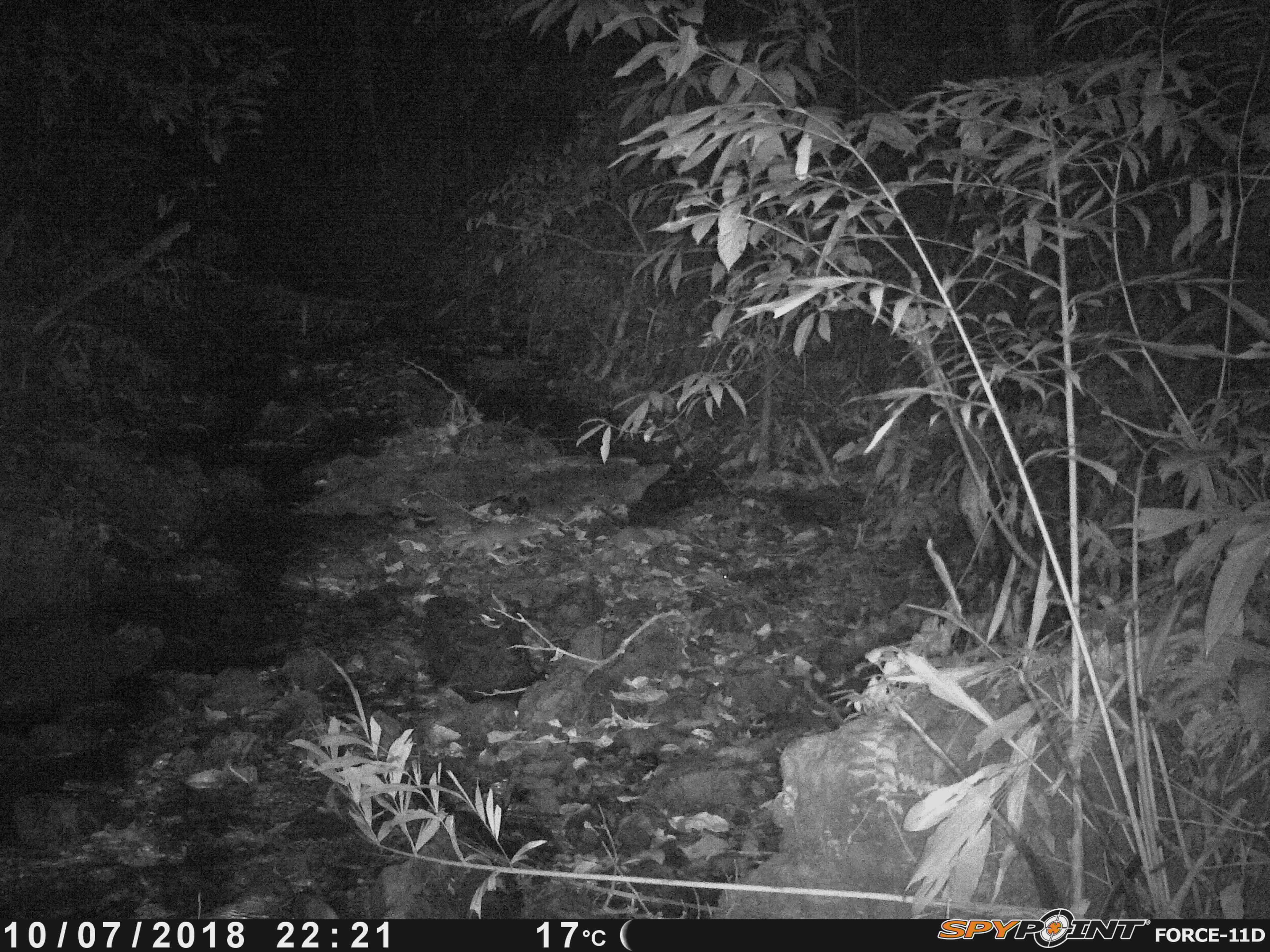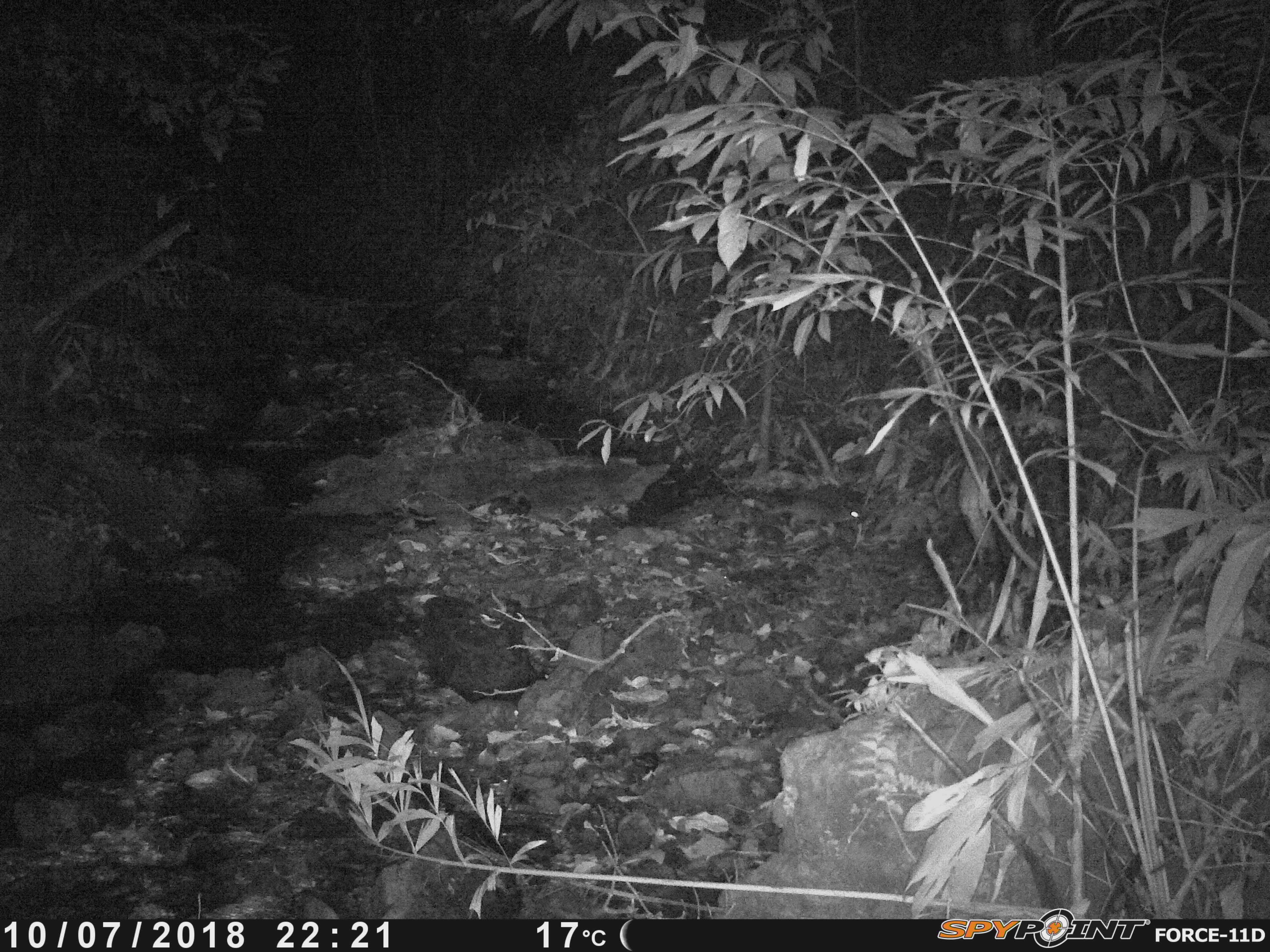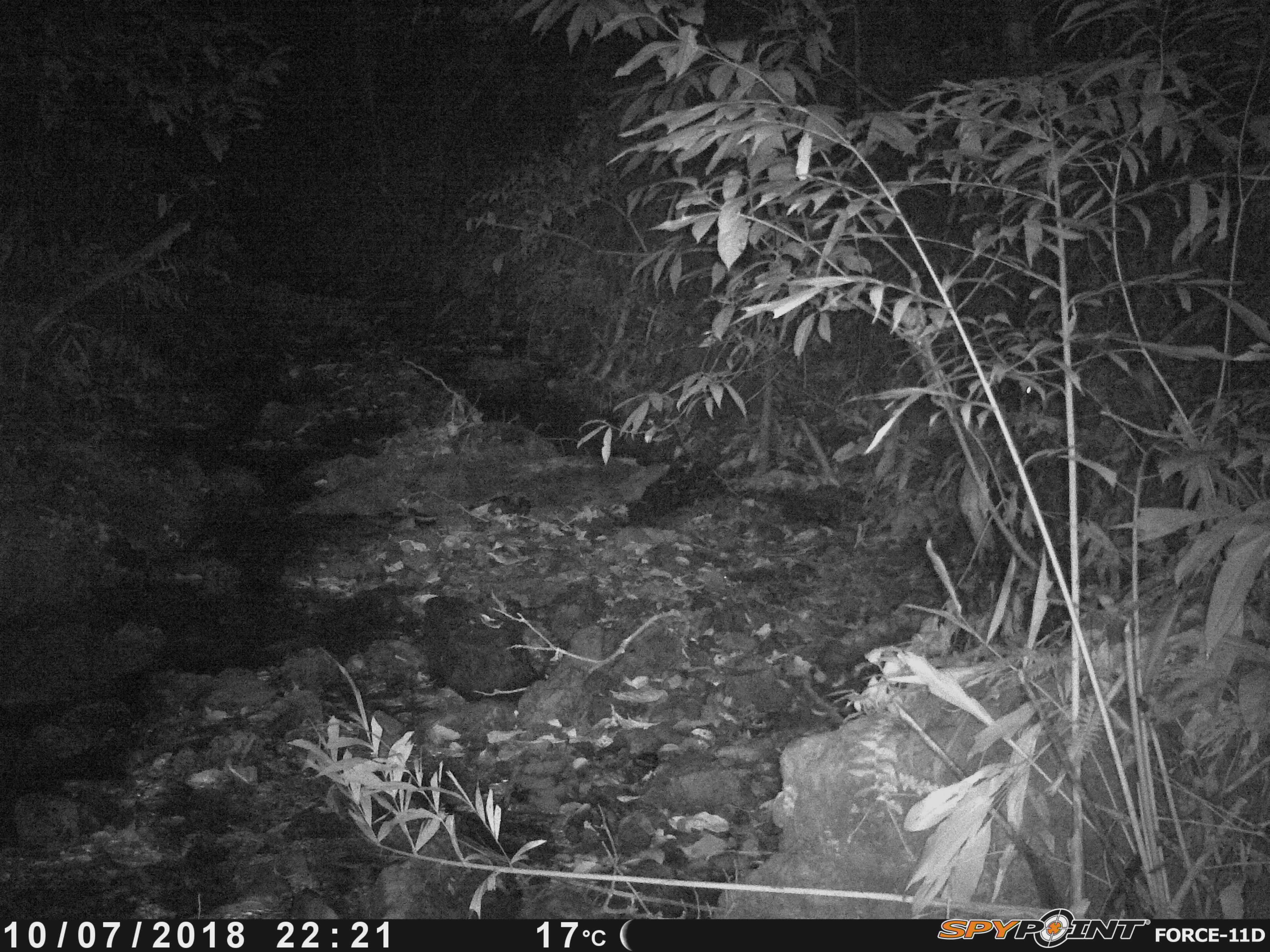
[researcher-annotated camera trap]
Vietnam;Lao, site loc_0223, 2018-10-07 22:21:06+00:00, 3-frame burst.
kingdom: Animalia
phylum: Chordata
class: Mammalia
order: Carnivora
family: Mustelidae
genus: Melogale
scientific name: Melogale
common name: ferret badger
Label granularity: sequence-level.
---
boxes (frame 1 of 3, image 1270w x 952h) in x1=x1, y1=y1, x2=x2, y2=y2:
ferret badger: x1=443, y1=521, x2=552, y2=558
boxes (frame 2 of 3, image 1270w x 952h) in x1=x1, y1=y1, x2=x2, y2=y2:
ferret badger: x1=762, y1=499, x2=859, y2=531